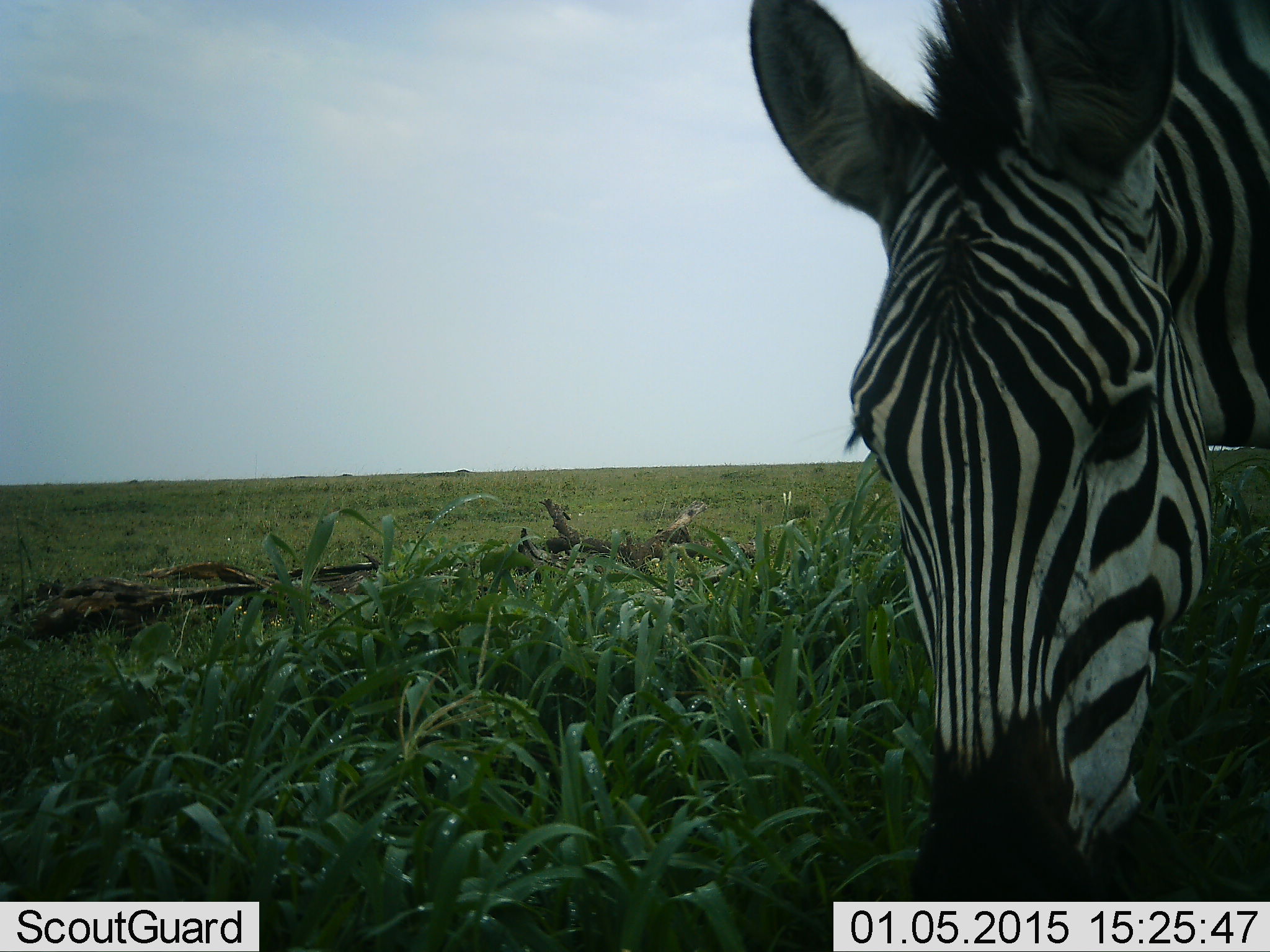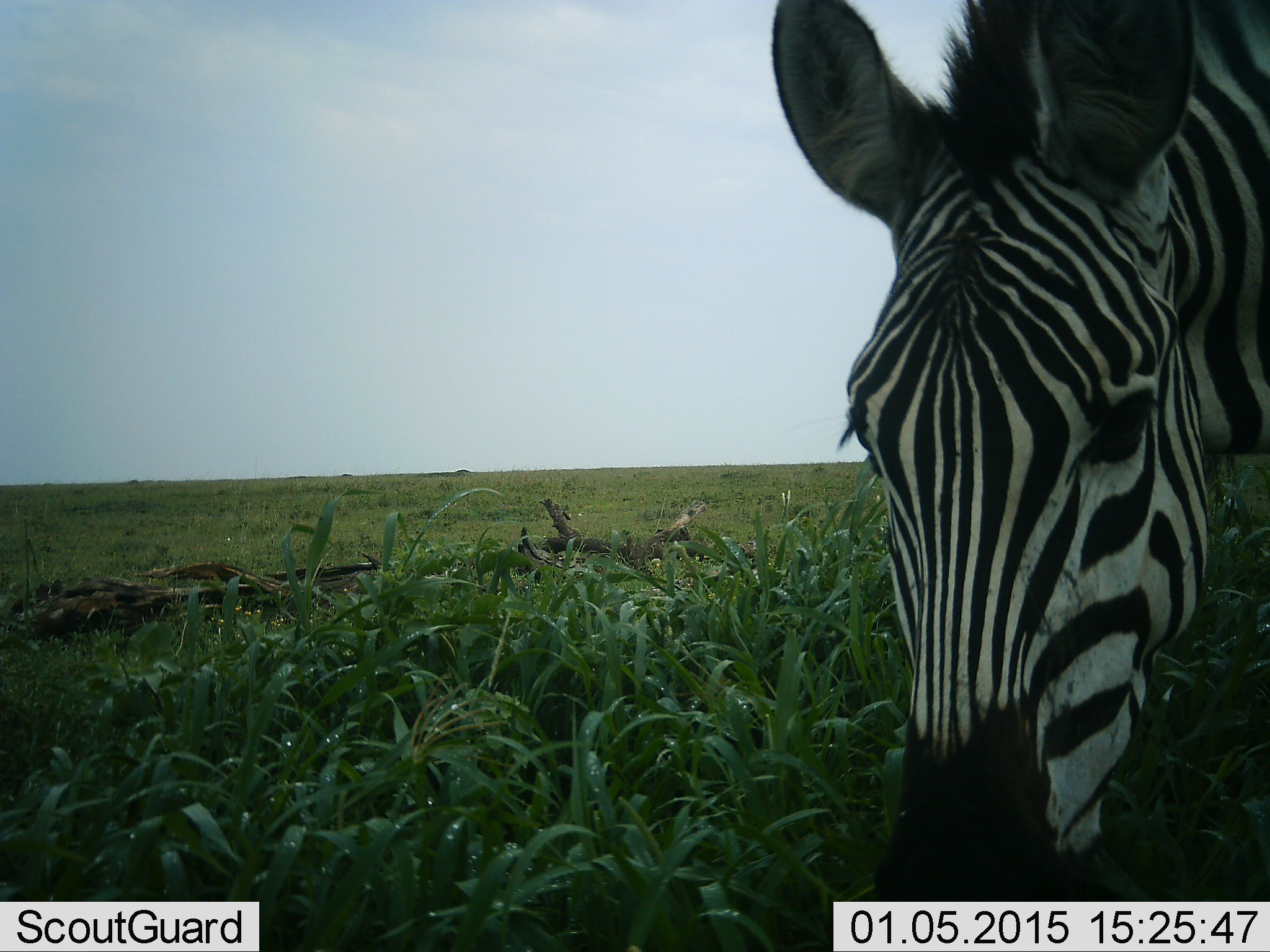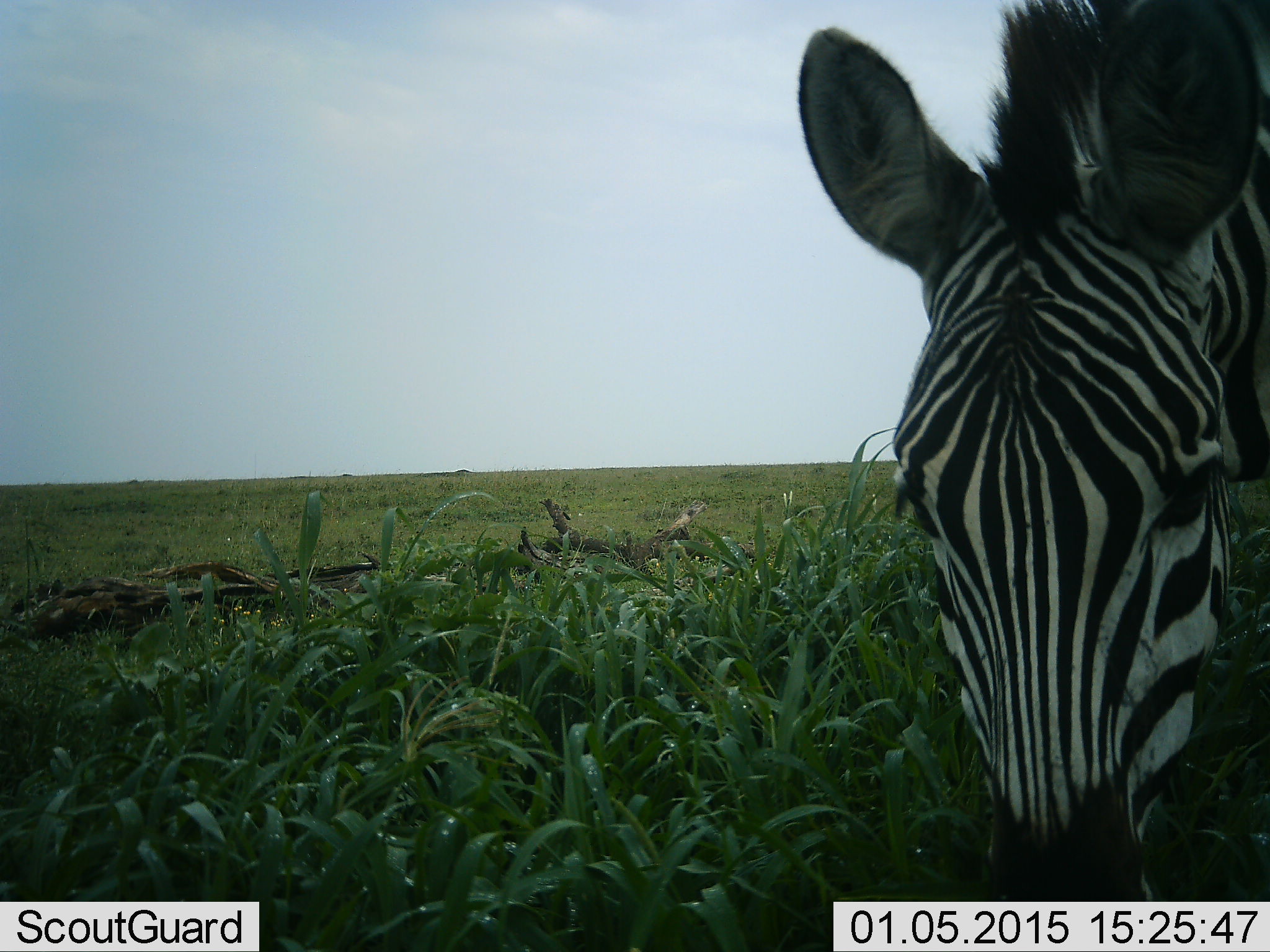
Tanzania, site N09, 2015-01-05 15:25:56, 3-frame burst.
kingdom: Animalia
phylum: Chordata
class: Mammalia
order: Perissodactyla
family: Equidae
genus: Equus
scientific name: Equus quagga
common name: plains zebra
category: zebra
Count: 1.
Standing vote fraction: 20%.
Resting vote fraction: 10%.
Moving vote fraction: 0%.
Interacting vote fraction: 0%.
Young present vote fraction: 0%.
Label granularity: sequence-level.